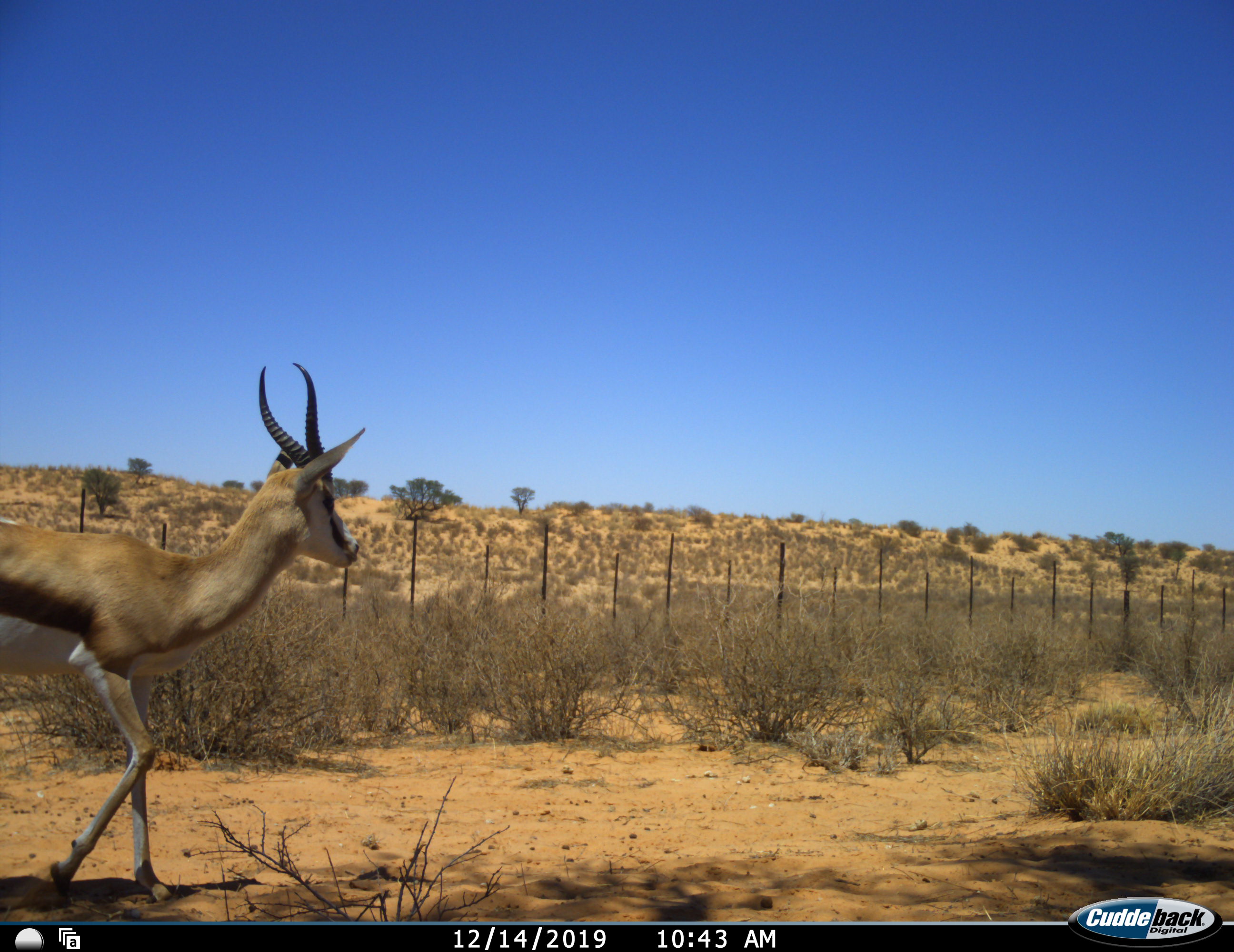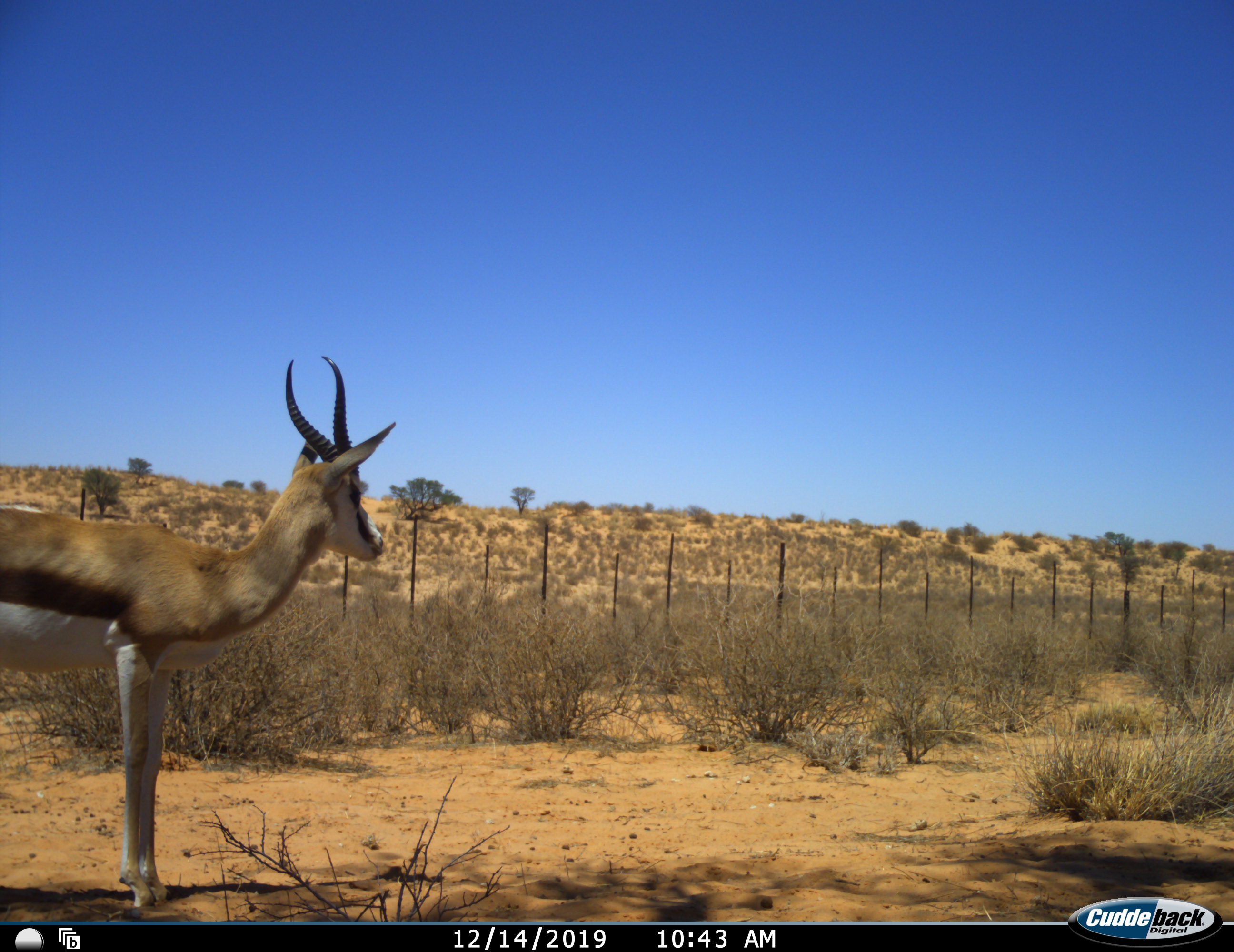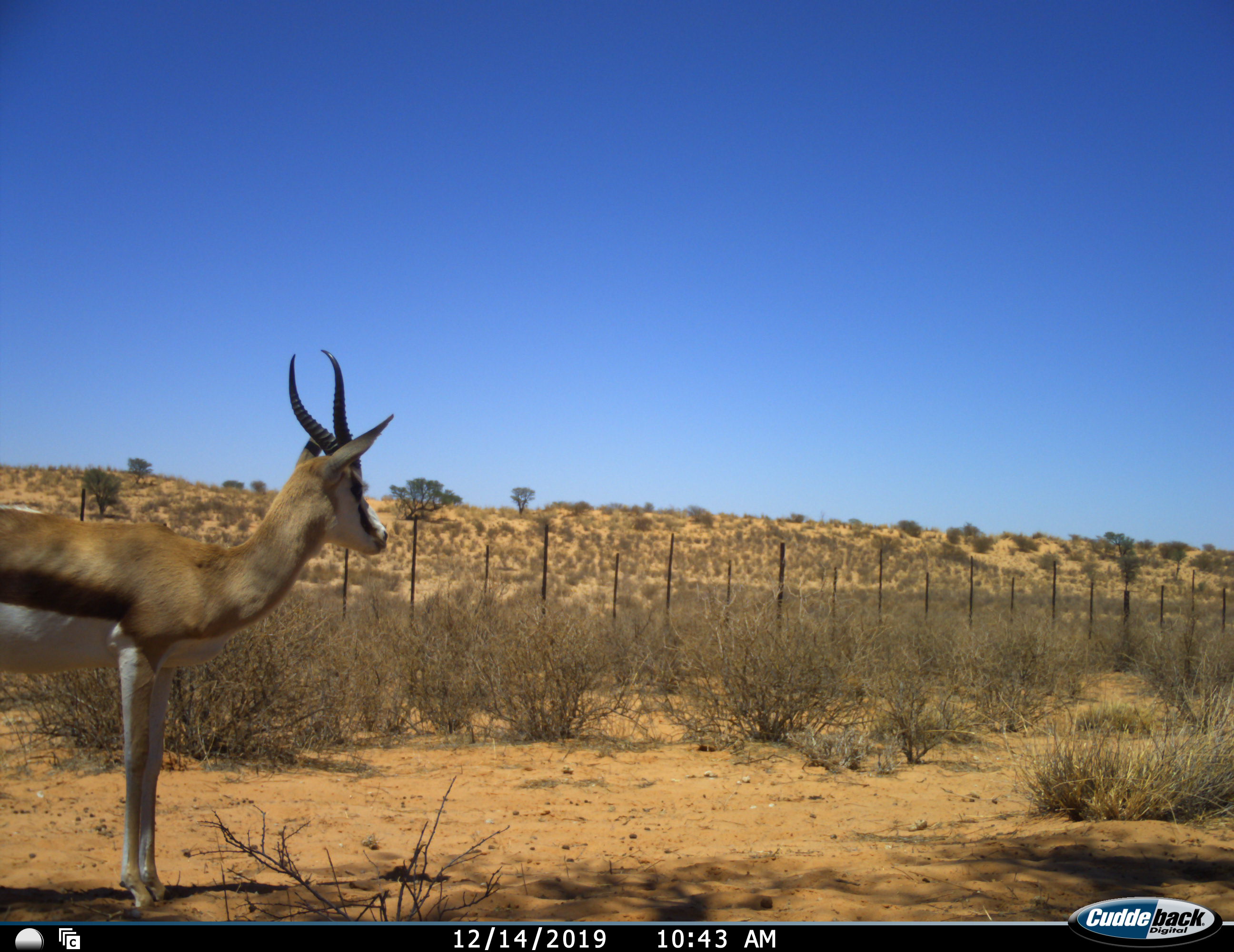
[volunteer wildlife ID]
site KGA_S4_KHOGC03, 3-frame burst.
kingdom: Animalia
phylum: Chordata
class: Mammalia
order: Artiodactyla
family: Bovidae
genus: Antidorcas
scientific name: Antidorcas marsupialis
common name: springbok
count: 1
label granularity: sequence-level